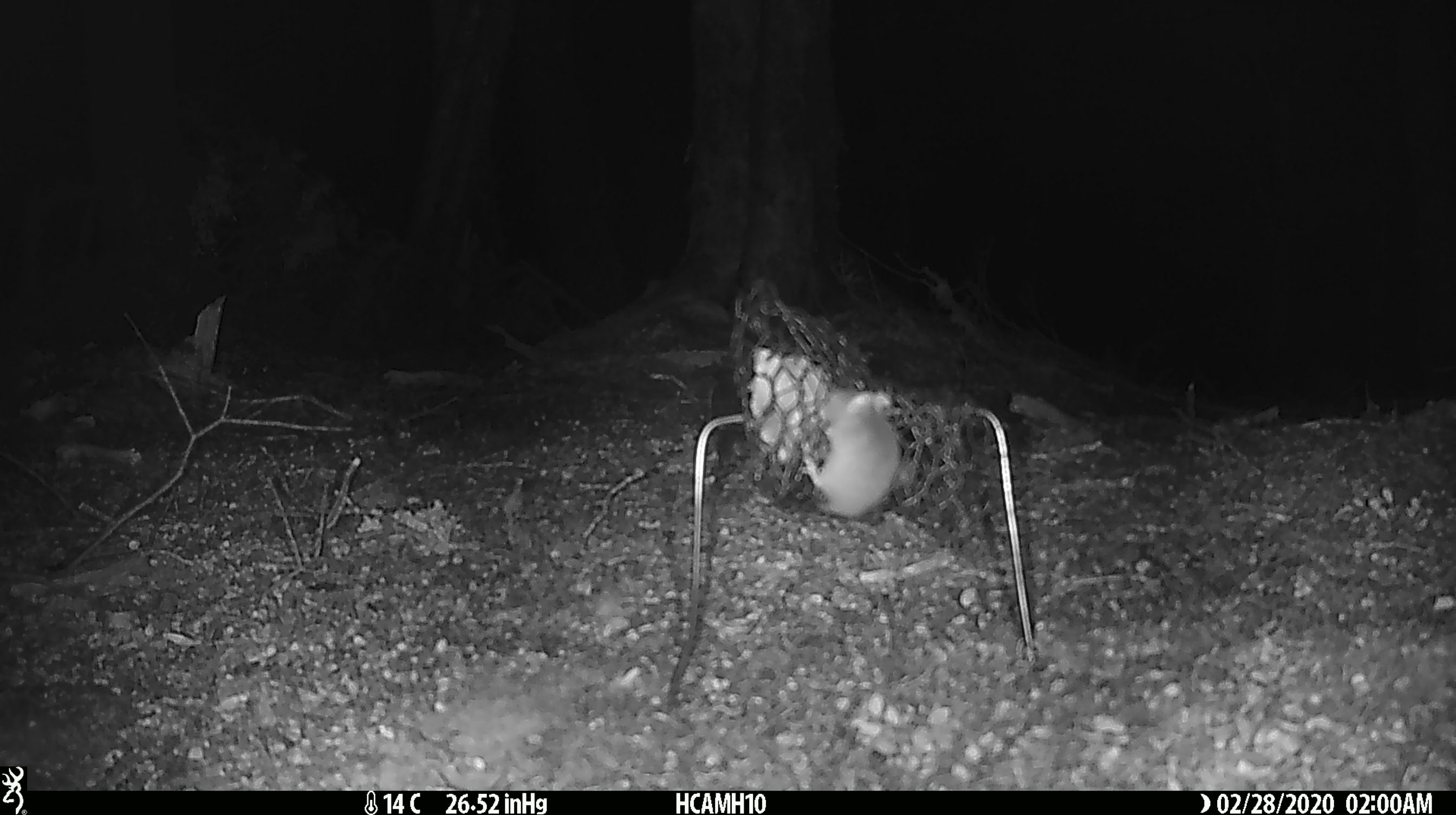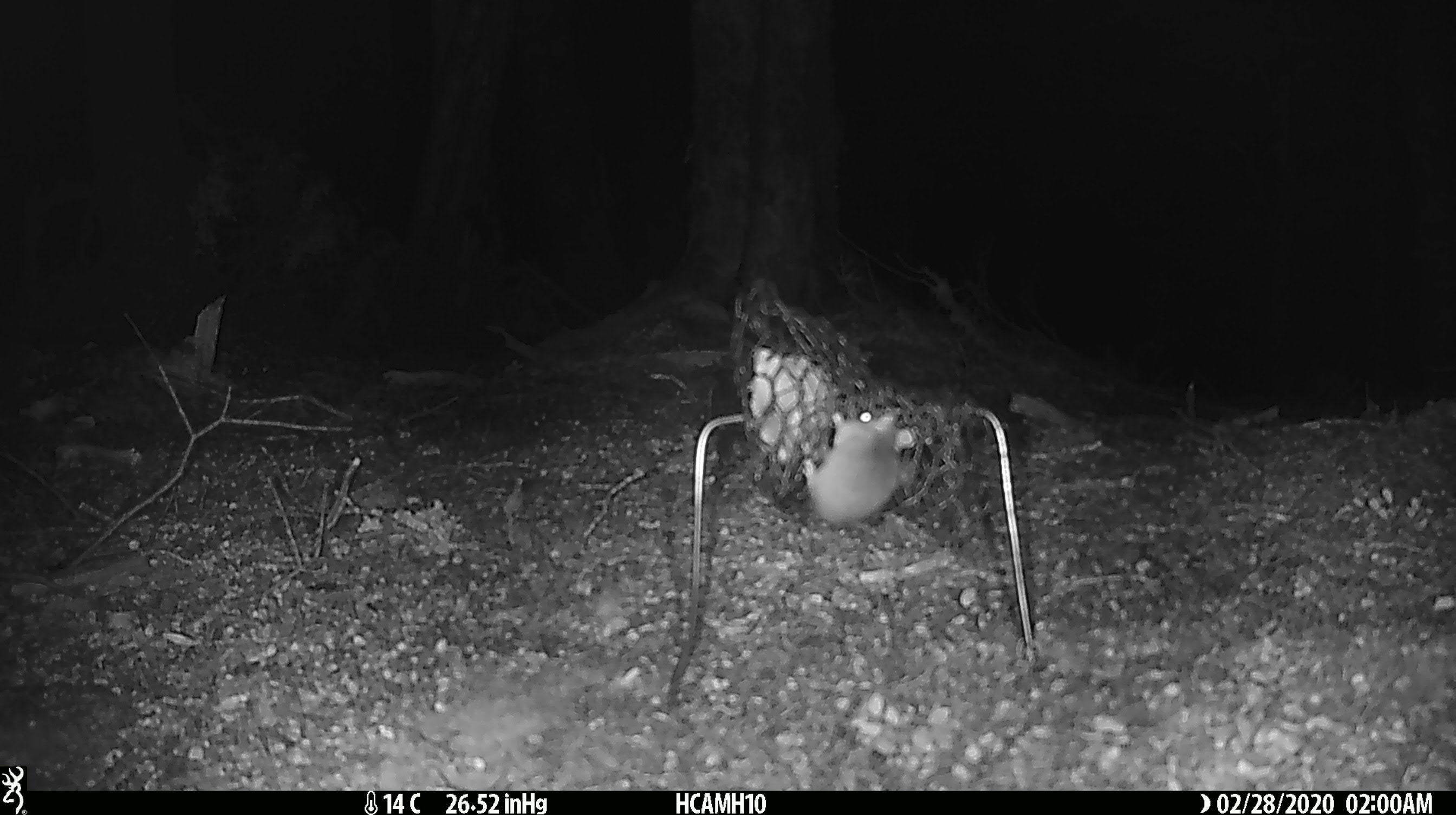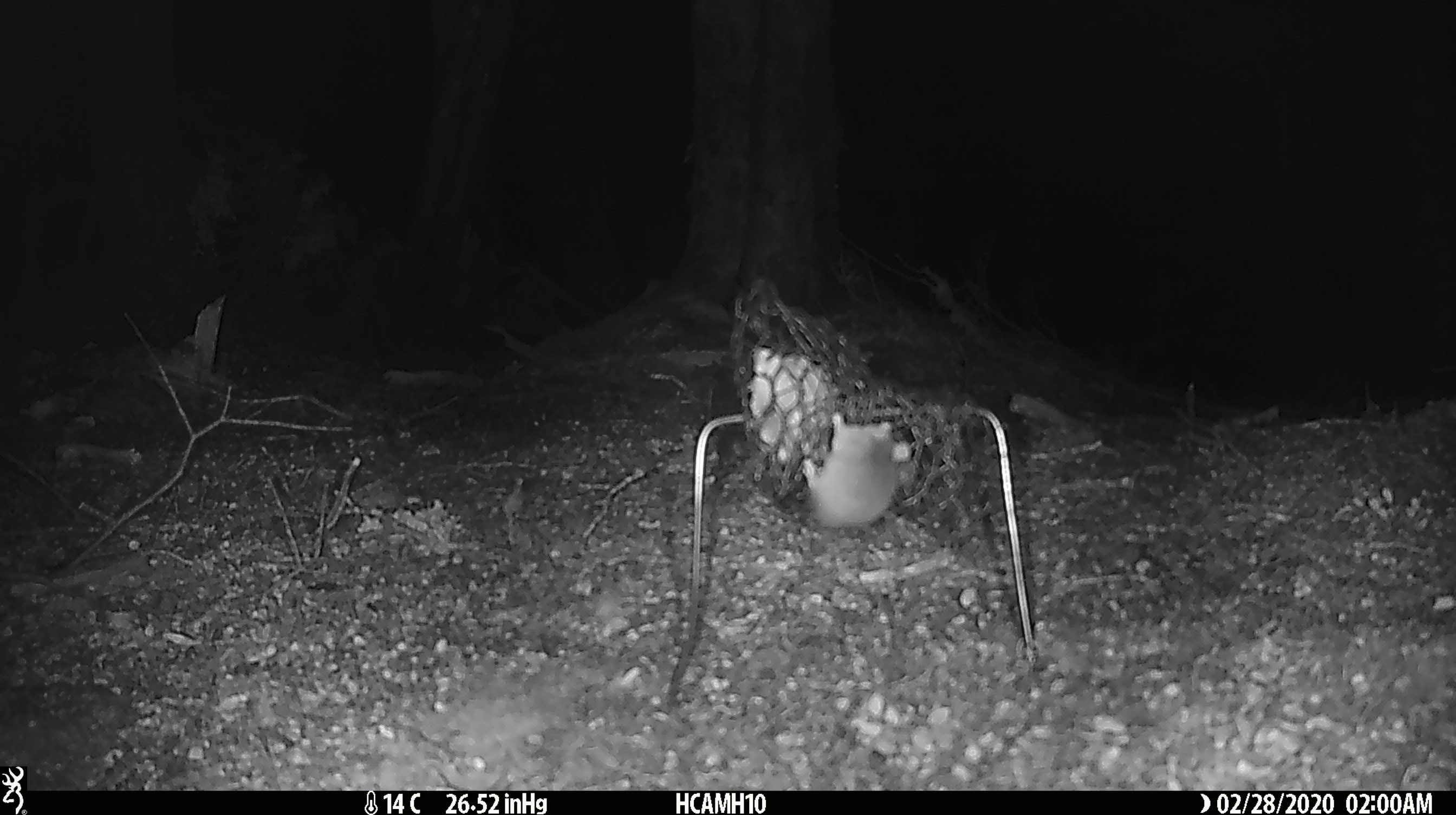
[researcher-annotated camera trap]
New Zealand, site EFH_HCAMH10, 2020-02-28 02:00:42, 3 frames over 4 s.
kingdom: Animalia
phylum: Chordata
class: Mammalia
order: Rodentia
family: Muridae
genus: Mus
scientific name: Mus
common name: mouse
Mouse (Mus).